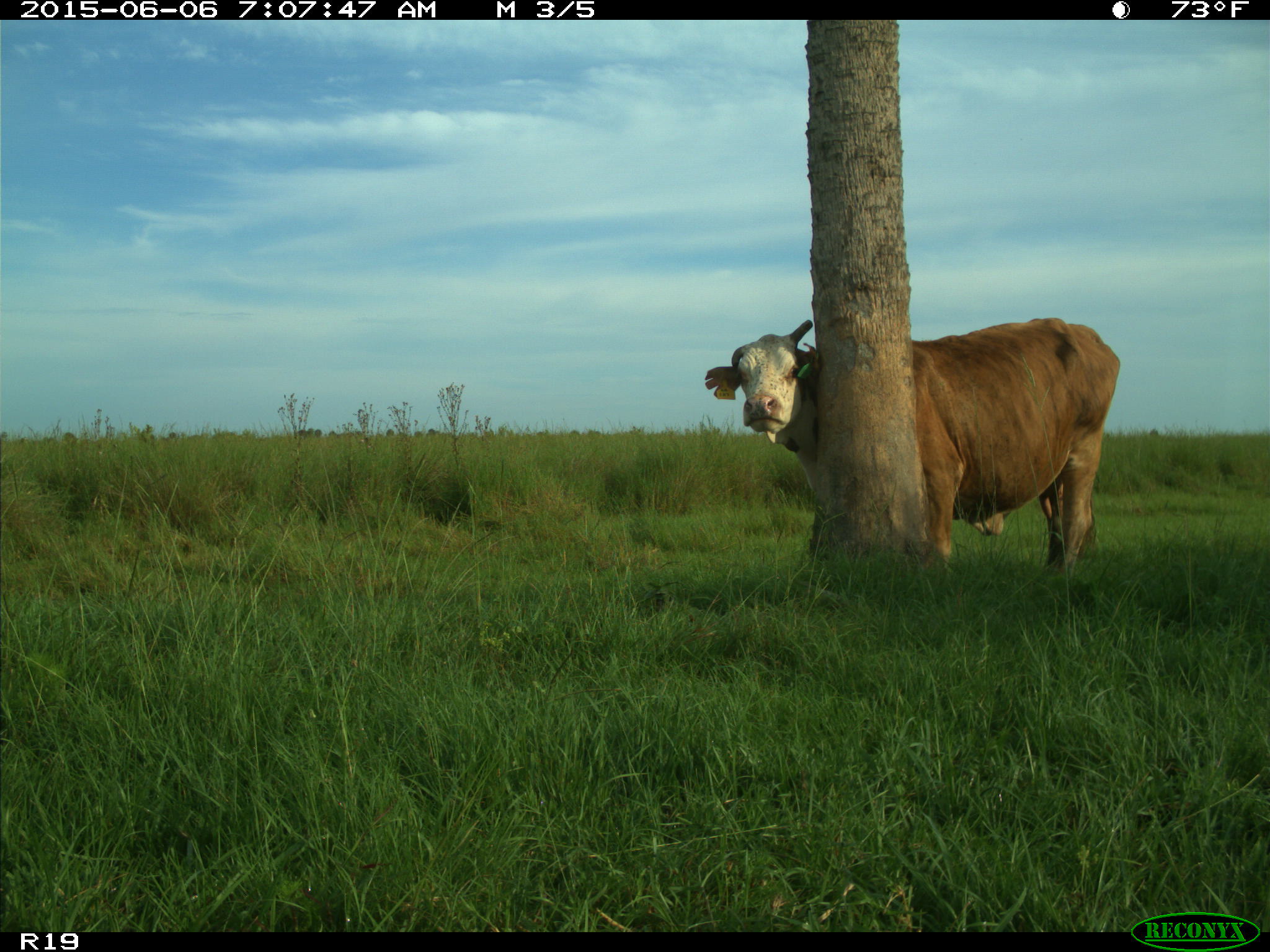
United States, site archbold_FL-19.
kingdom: Animalia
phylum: Chordata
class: Mammalia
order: Artiodactyla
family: Bovidae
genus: Bos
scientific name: Bos taurus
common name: domestic cow